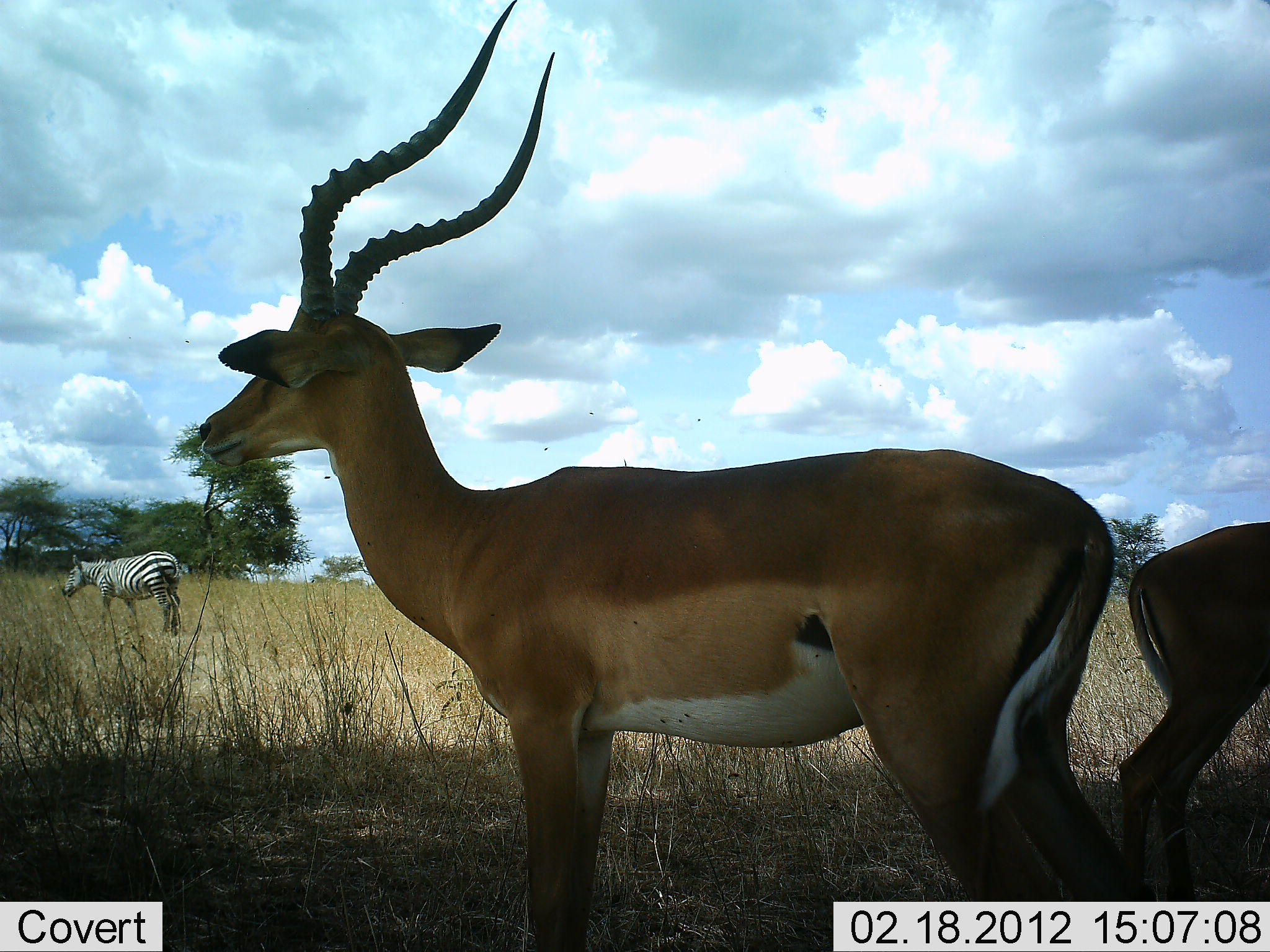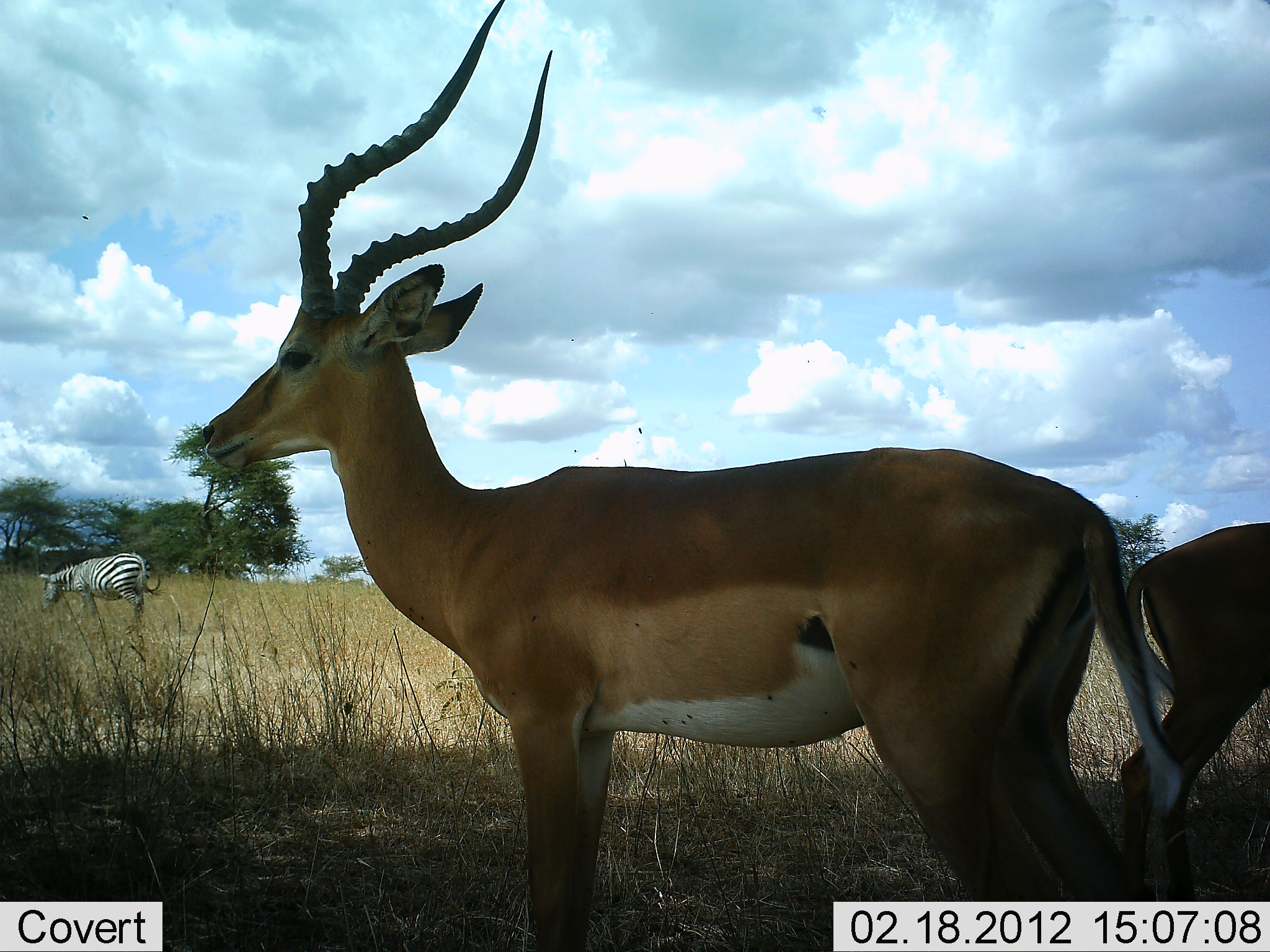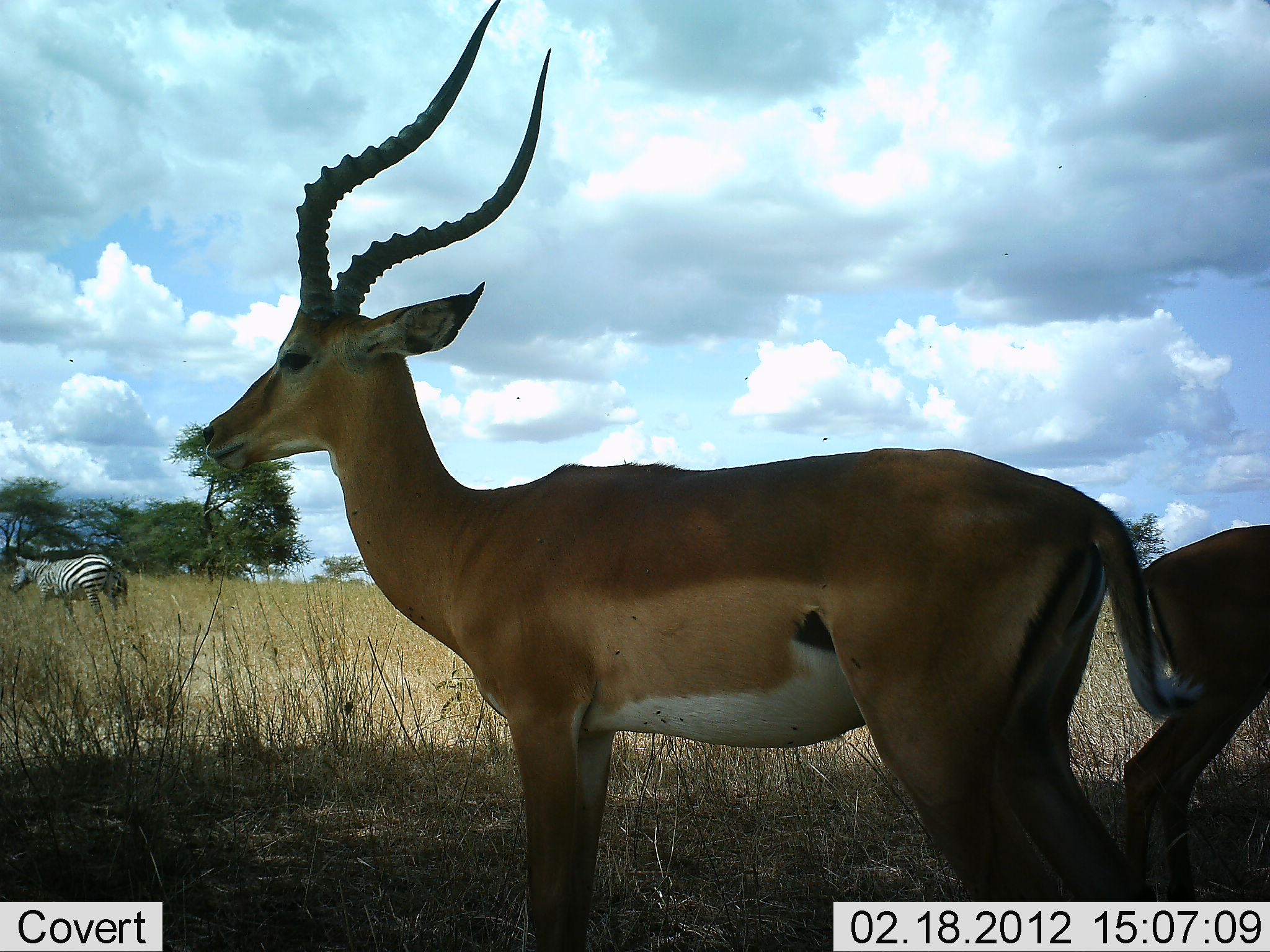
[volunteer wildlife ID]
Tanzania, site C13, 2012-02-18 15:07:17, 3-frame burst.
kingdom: Animalia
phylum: Chordata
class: Mammalia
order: Artiodactyla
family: Bovidae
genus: Aepyceros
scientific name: Aepyceros melampus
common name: impala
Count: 2.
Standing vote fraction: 100%.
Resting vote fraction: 0%.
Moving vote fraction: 0%.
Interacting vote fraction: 0%.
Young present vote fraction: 0%.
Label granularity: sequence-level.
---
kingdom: Animalia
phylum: Chordata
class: Mammalia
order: Perissodactyla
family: Equidae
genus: Equus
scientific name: Equus quagga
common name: plains zebra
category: zebra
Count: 1.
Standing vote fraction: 5%.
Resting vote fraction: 0%.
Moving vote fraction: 73%.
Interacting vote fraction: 0%.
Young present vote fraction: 0%.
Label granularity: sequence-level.